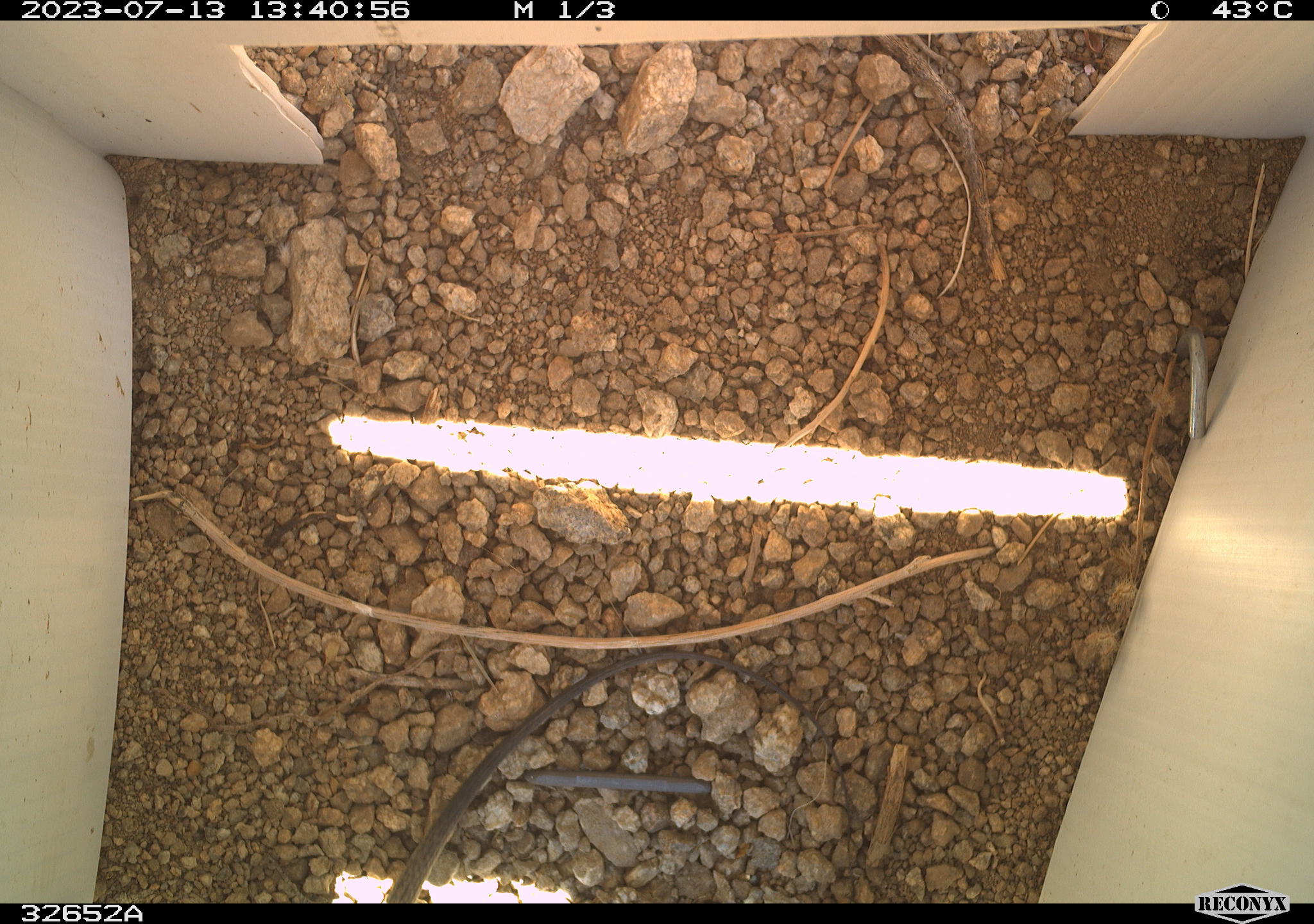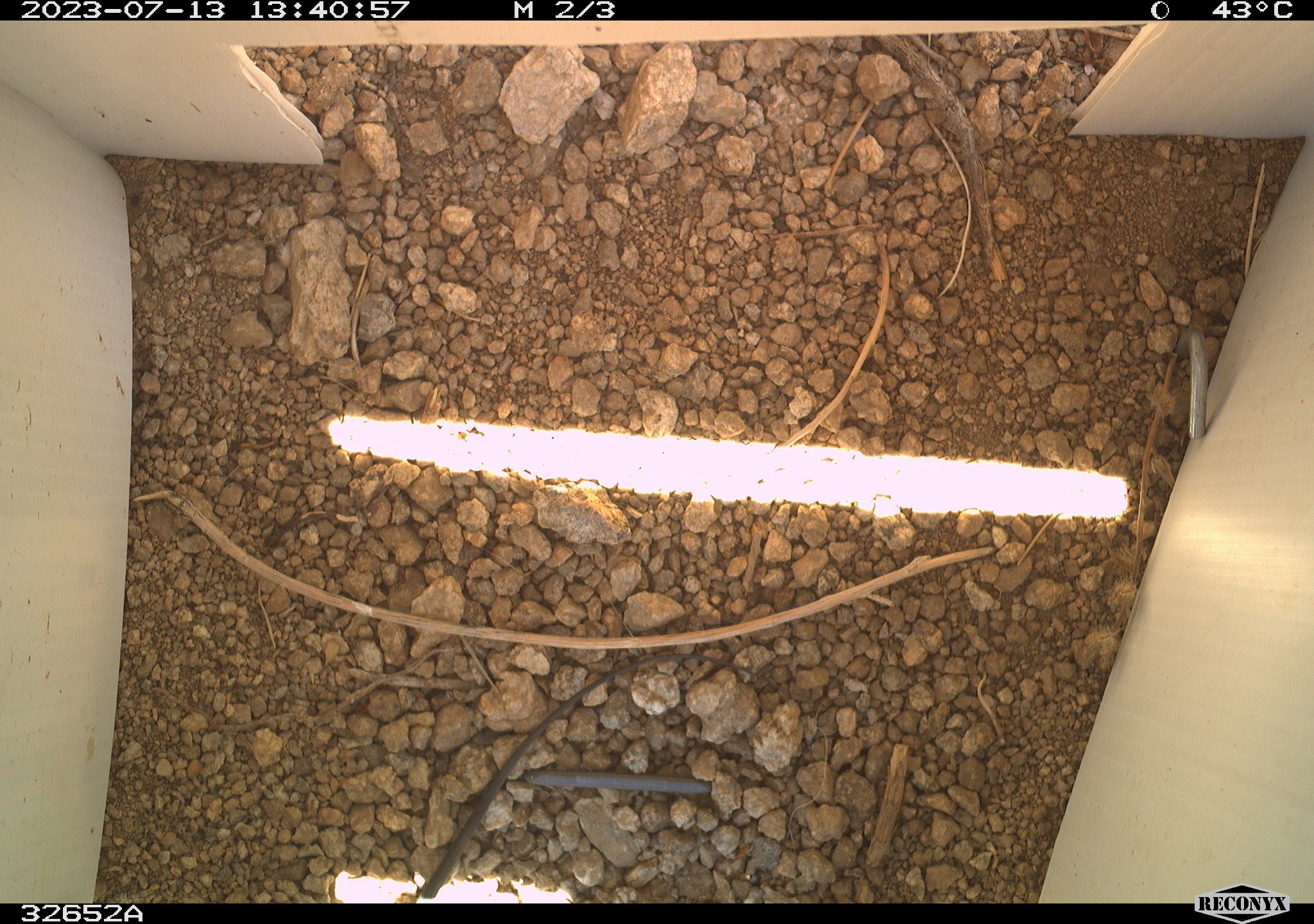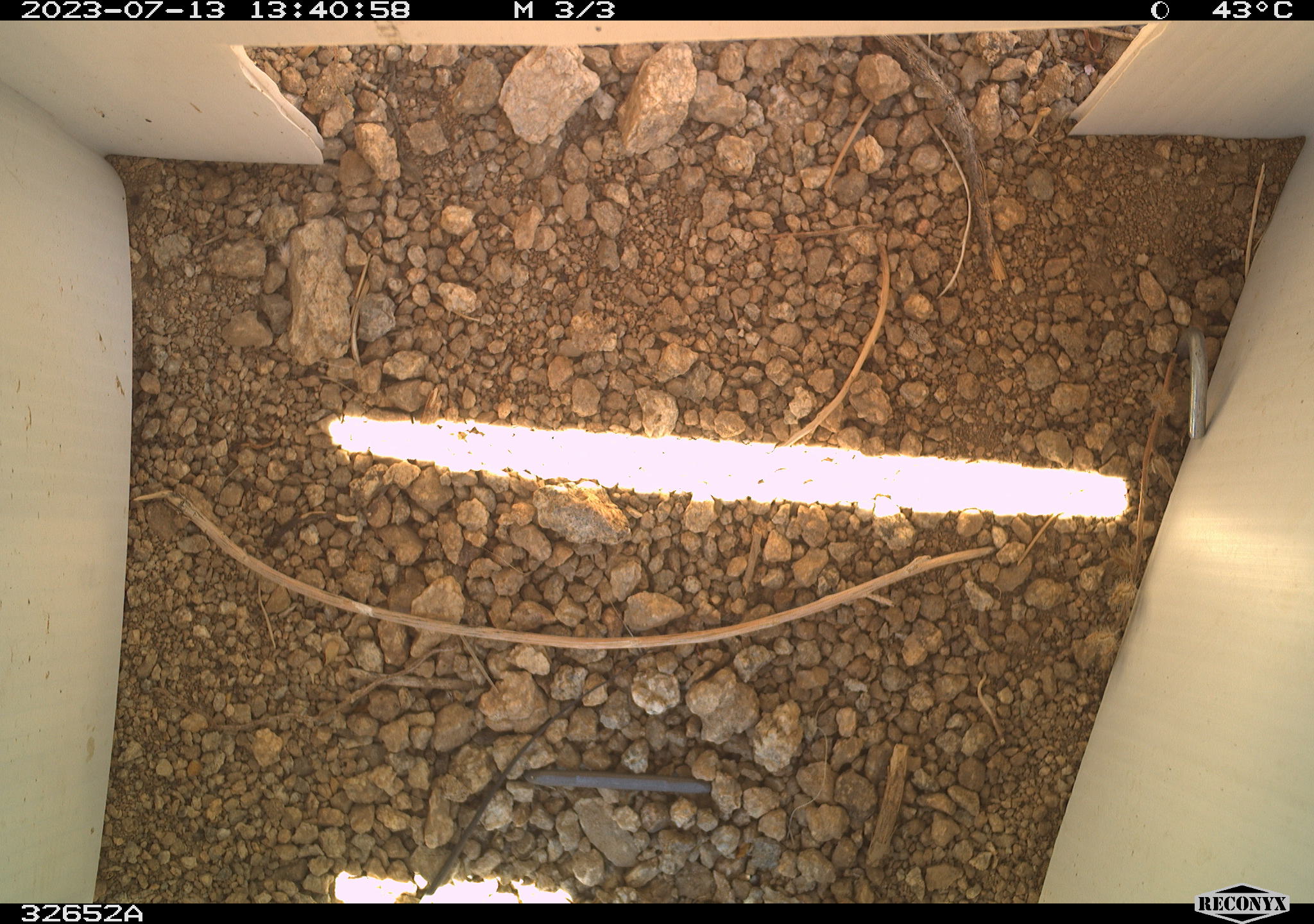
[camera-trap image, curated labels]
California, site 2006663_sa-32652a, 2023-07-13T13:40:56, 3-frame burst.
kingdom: Animalia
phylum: Chordata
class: Reptilia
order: Squamata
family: Teiidae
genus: Aspidoscelis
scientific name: Aspidoscelis tigris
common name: western whiptail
Western whiptail (Aspidoscelis tigris).